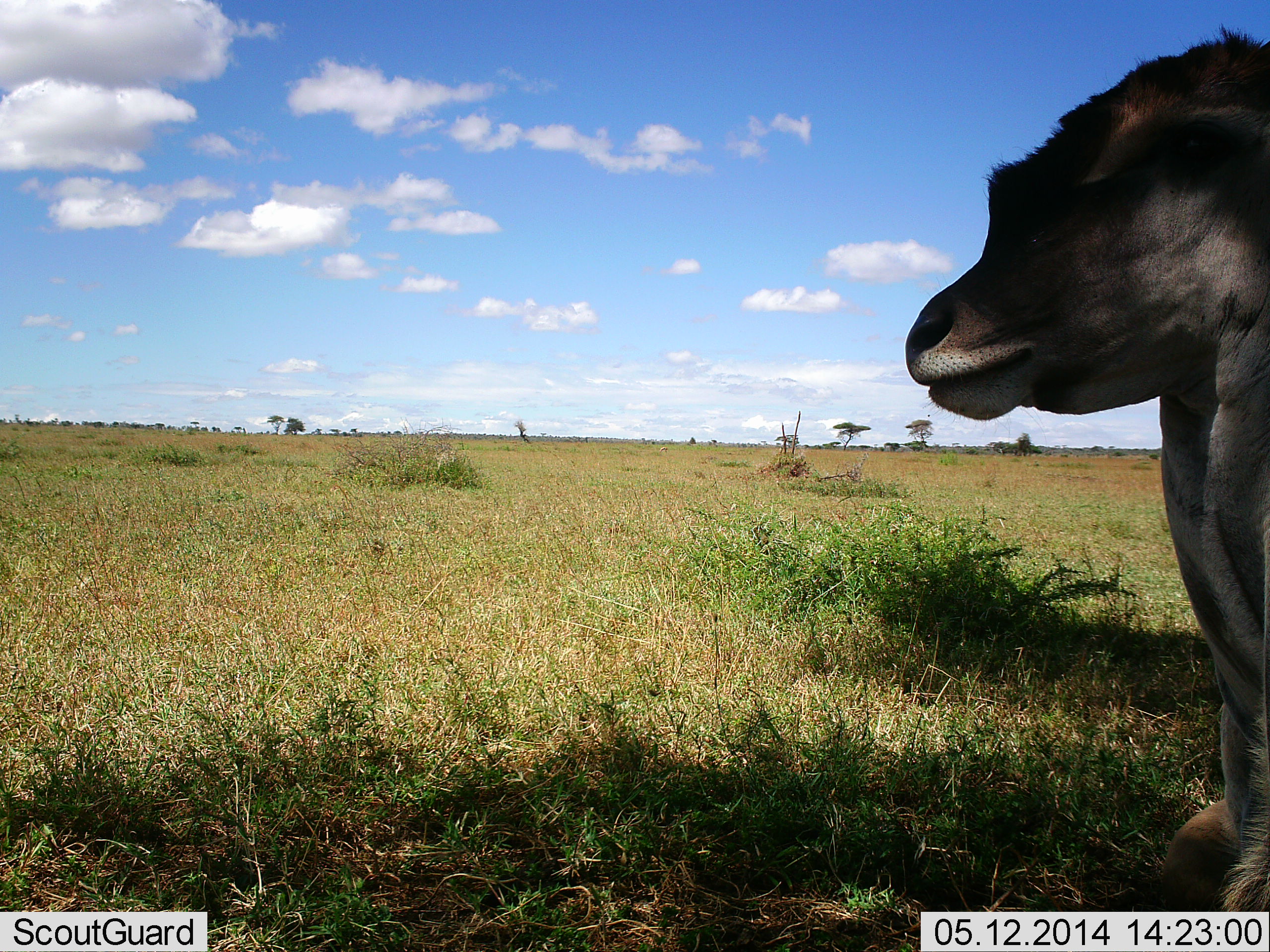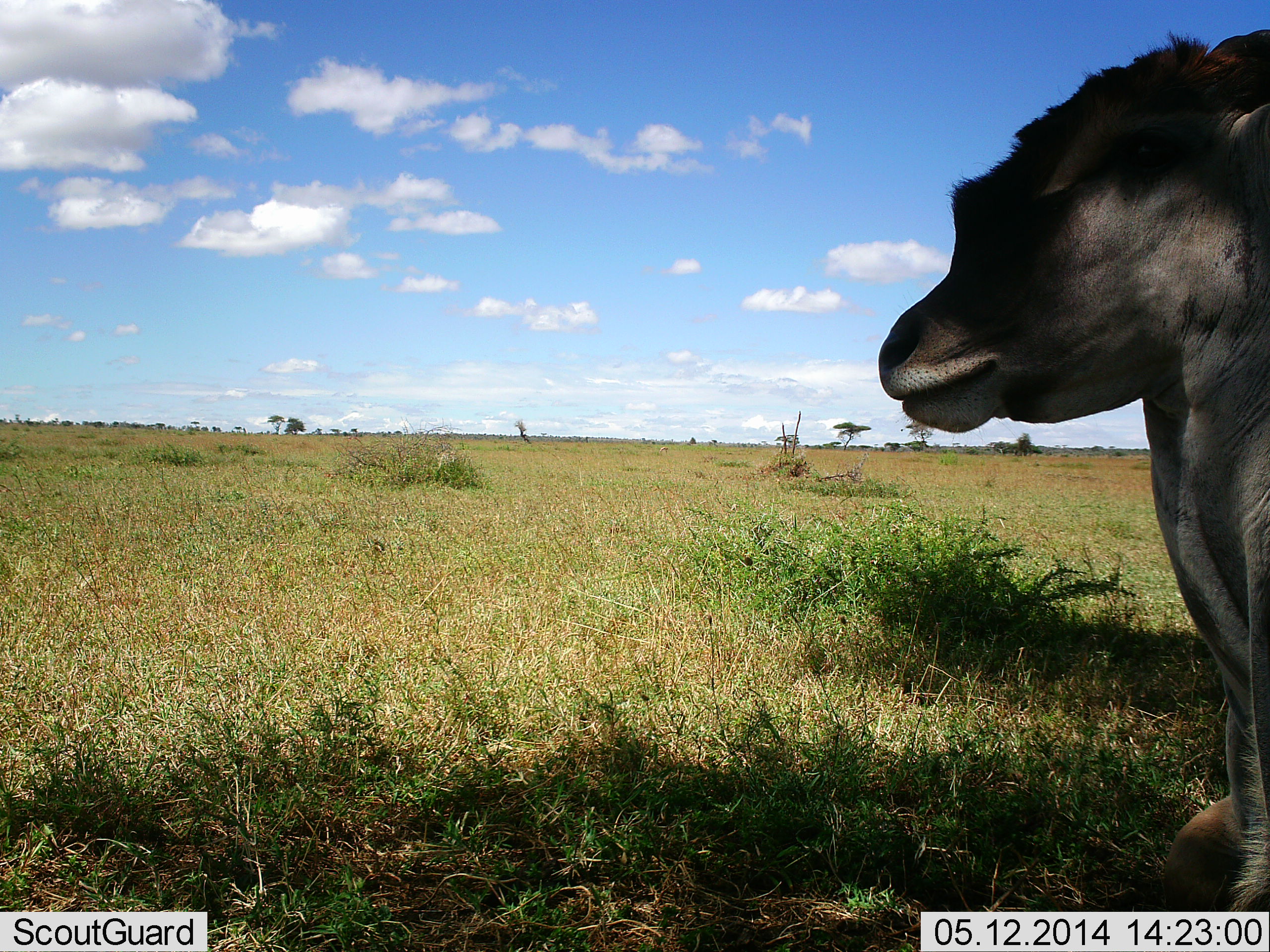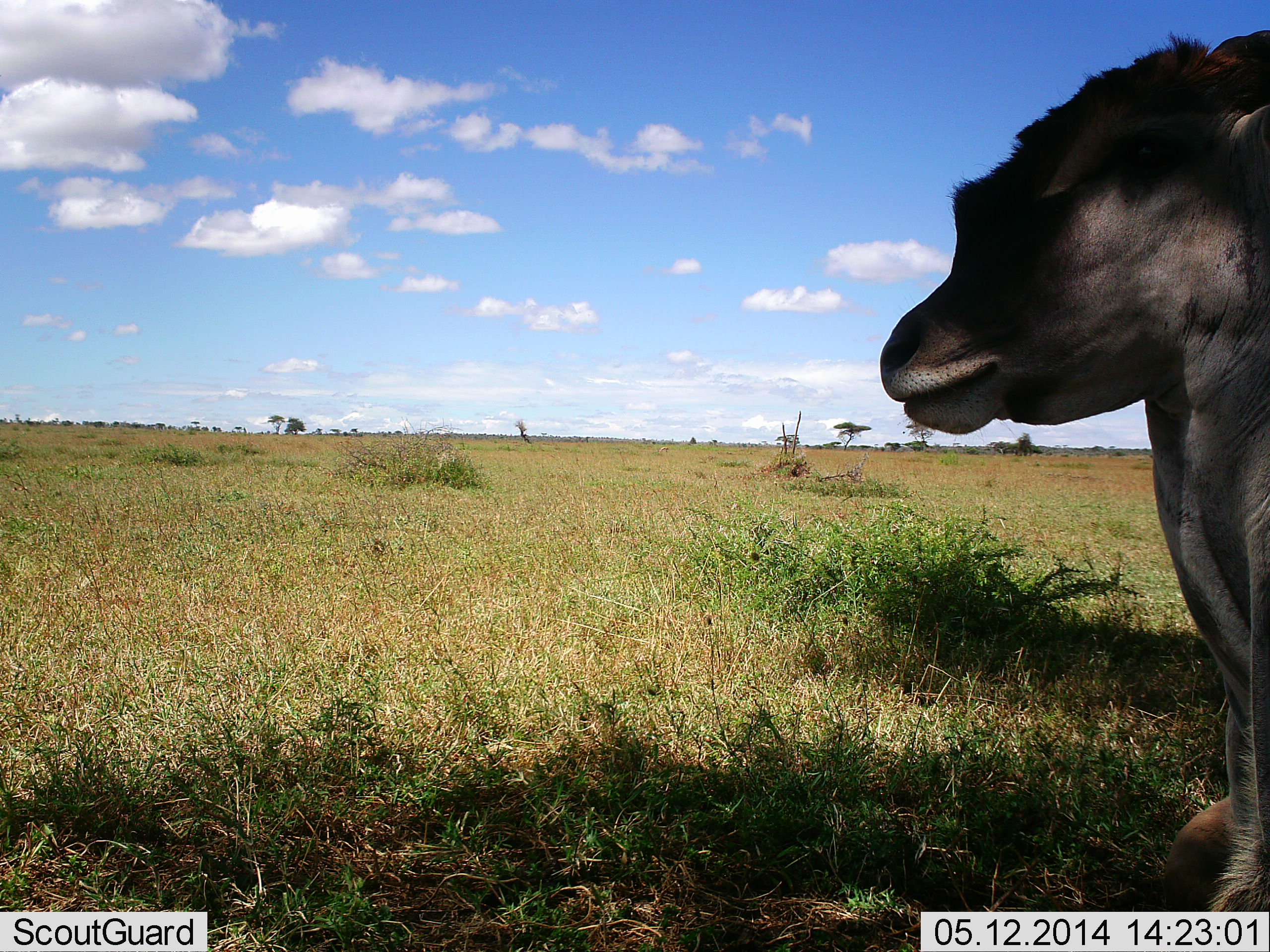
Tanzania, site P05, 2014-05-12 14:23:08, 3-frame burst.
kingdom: Animalia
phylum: Chordata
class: Mammalia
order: Artiodactyla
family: Bovidae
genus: Tragelaphus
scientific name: Tragelaphus oryx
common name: eland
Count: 1.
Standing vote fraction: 43%.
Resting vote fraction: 71%.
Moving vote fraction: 0%.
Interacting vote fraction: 0%.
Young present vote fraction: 14%.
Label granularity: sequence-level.